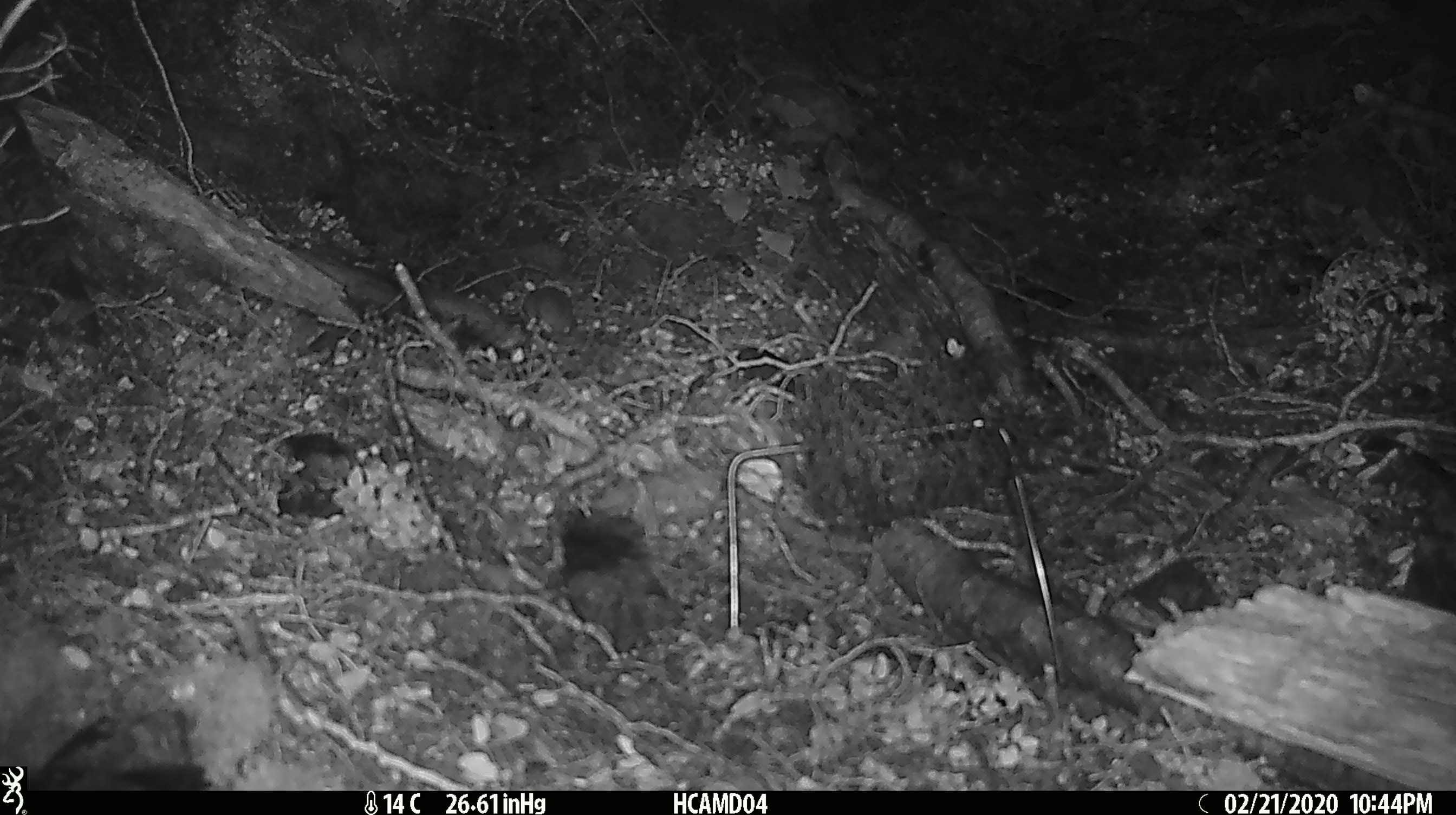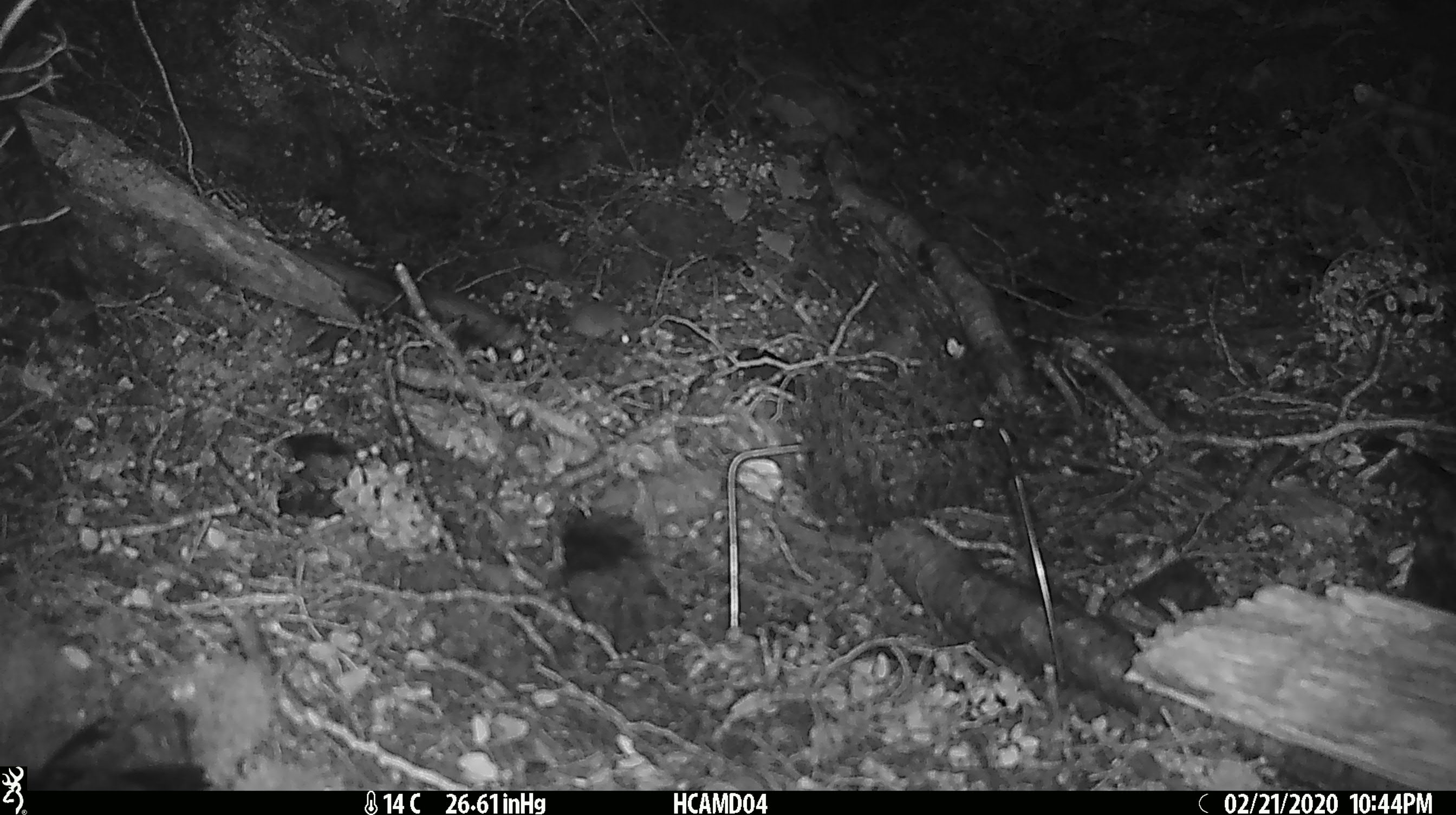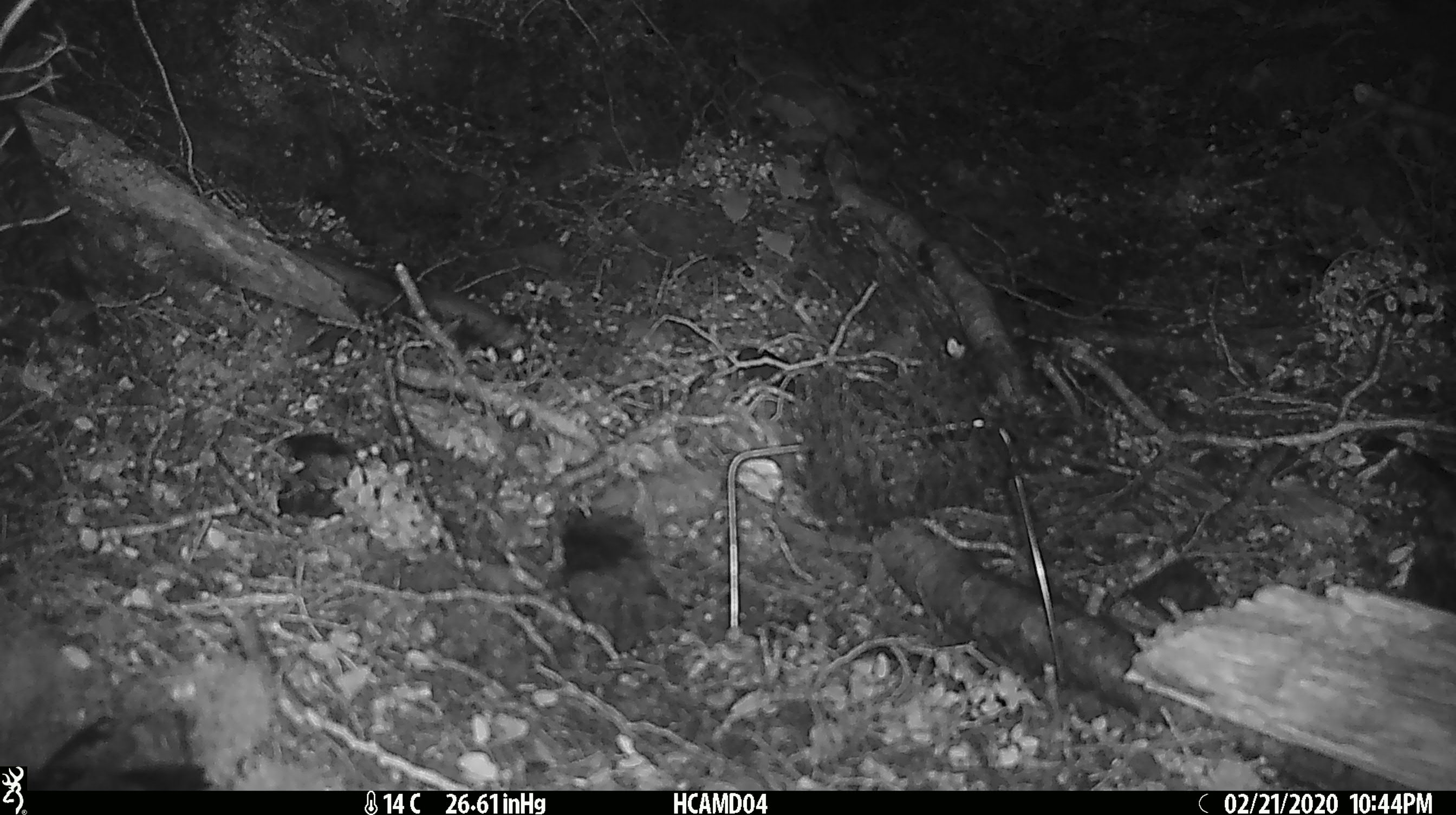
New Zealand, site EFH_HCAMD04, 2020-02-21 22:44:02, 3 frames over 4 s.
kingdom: Animalia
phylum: Chordata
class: Mammalia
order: Rodentia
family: Muridae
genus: Mus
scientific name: Mus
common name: mouse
Mouse (Mus).